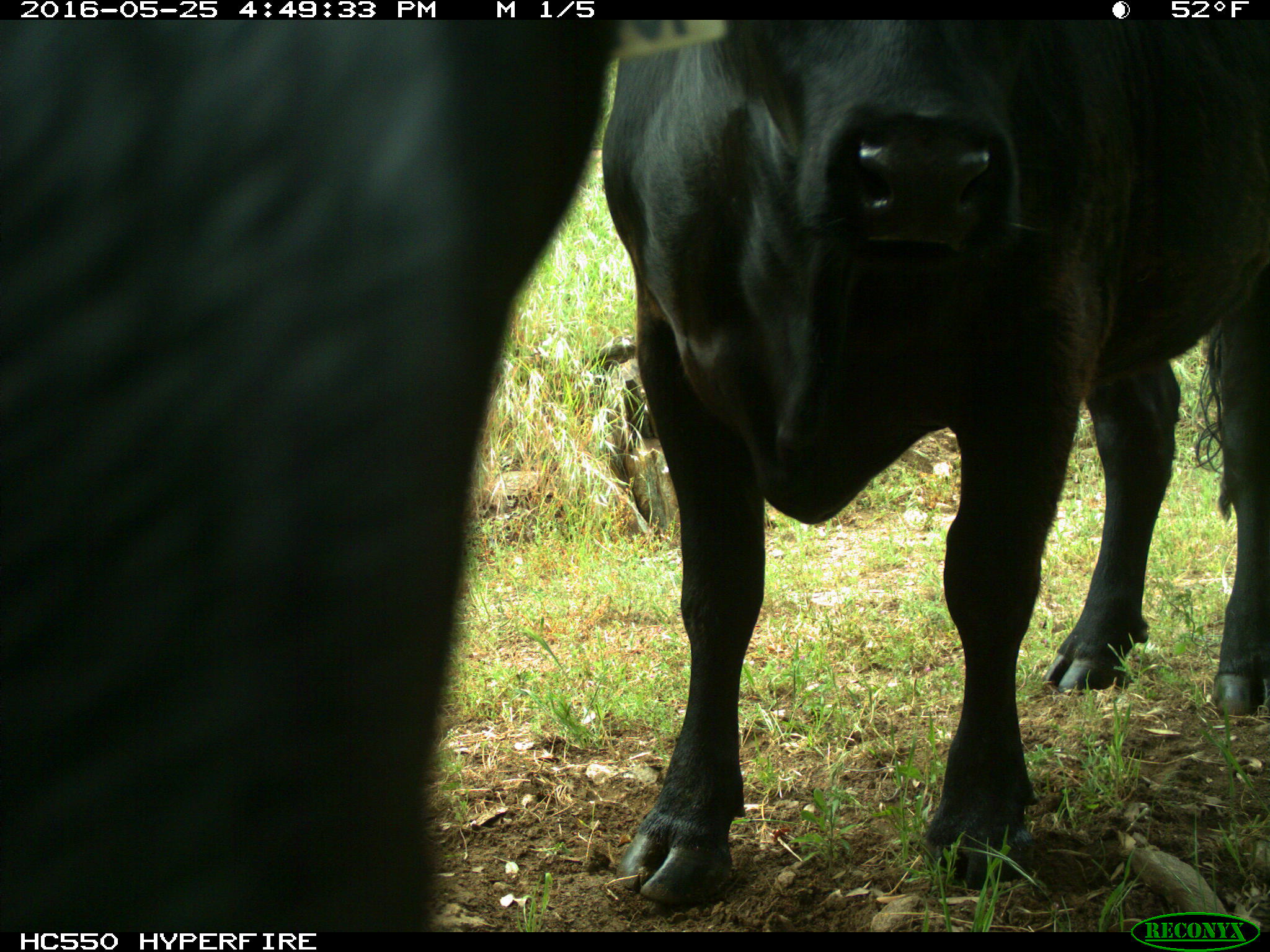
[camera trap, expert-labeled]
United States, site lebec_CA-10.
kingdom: Animalia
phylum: Chordata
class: Mammalia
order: Artiodactyla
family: Bovidae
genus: Bos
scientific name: Bos taurus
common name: domestic cow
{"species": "Bos taurus (domestic cow)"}